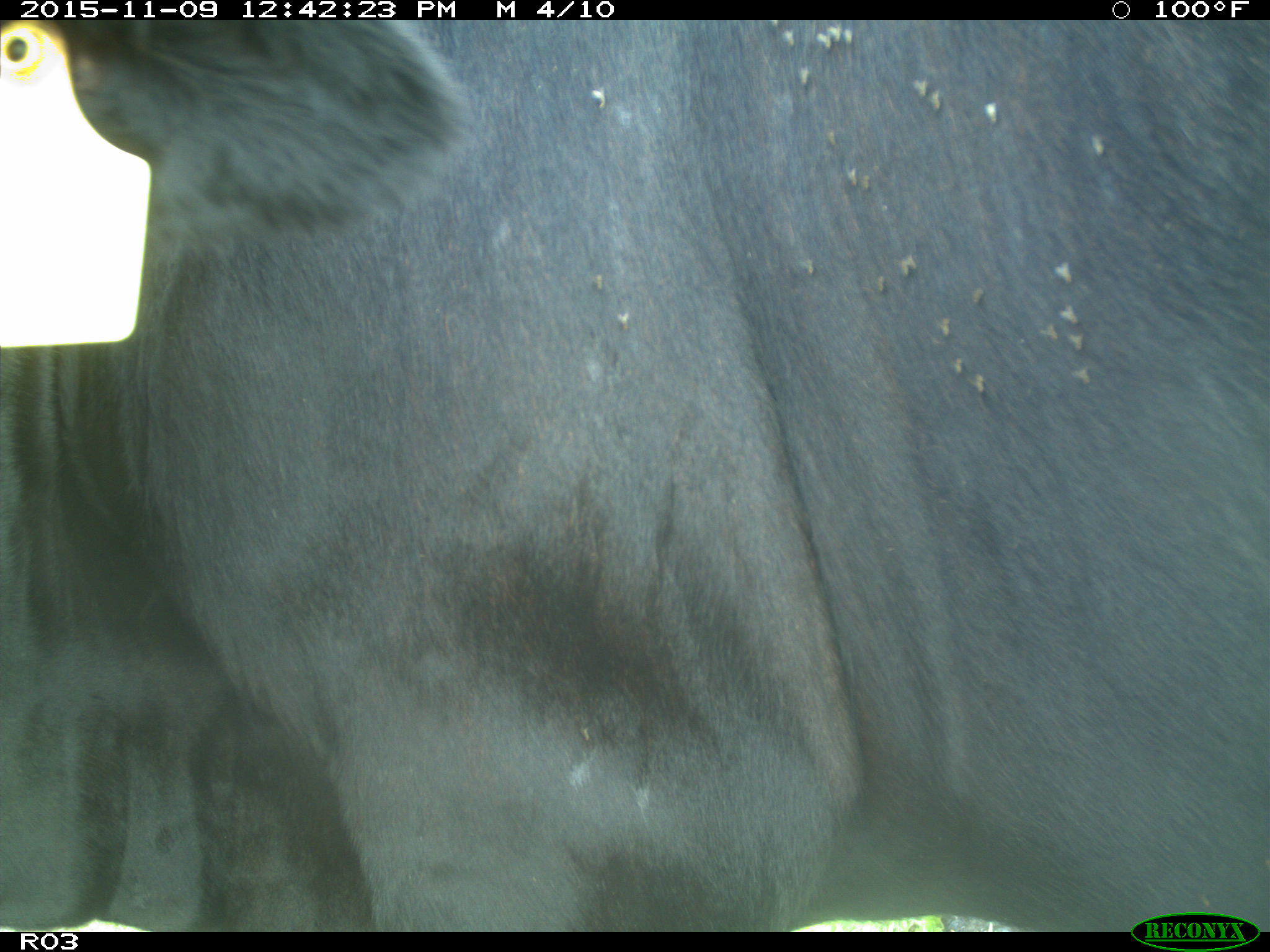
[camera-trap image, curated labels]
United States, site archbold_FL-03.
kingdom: Animalia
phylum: Chordata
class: Mammalia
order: Artiodactyla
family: Bovidae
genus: Bos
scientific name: Bos taurus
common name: domestic cow